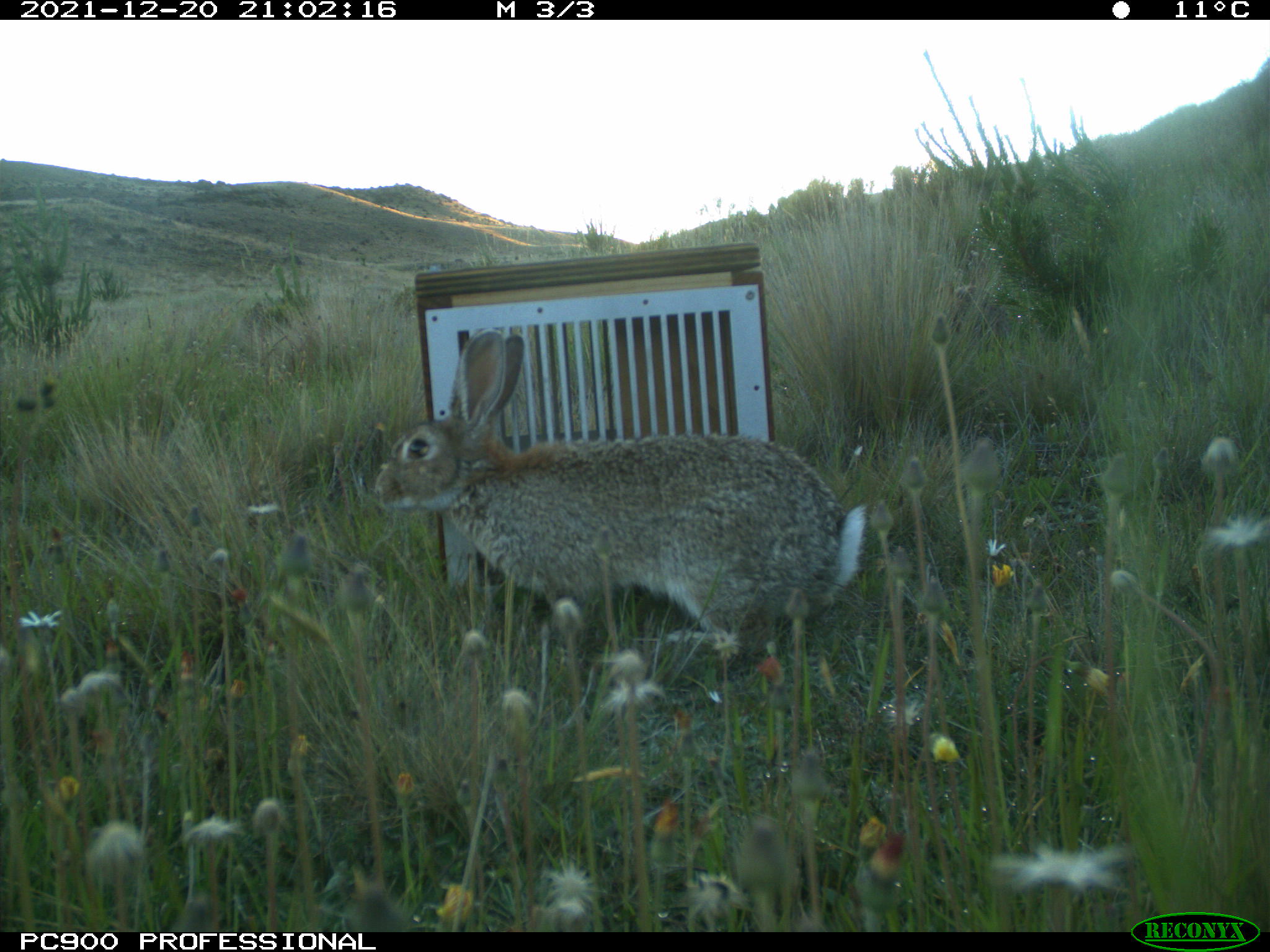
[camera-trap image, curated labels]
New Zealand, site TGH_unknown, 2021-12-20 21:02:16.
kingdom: Animalia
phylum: Chordata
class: Mammalia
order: Lagomorpha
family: Leporidae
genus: Oryctolagus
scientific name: Oryctolagus cuniculus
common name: european rabbit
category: rabbit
Rabbit (european rabbit) (Oryctolagus cuniculus).